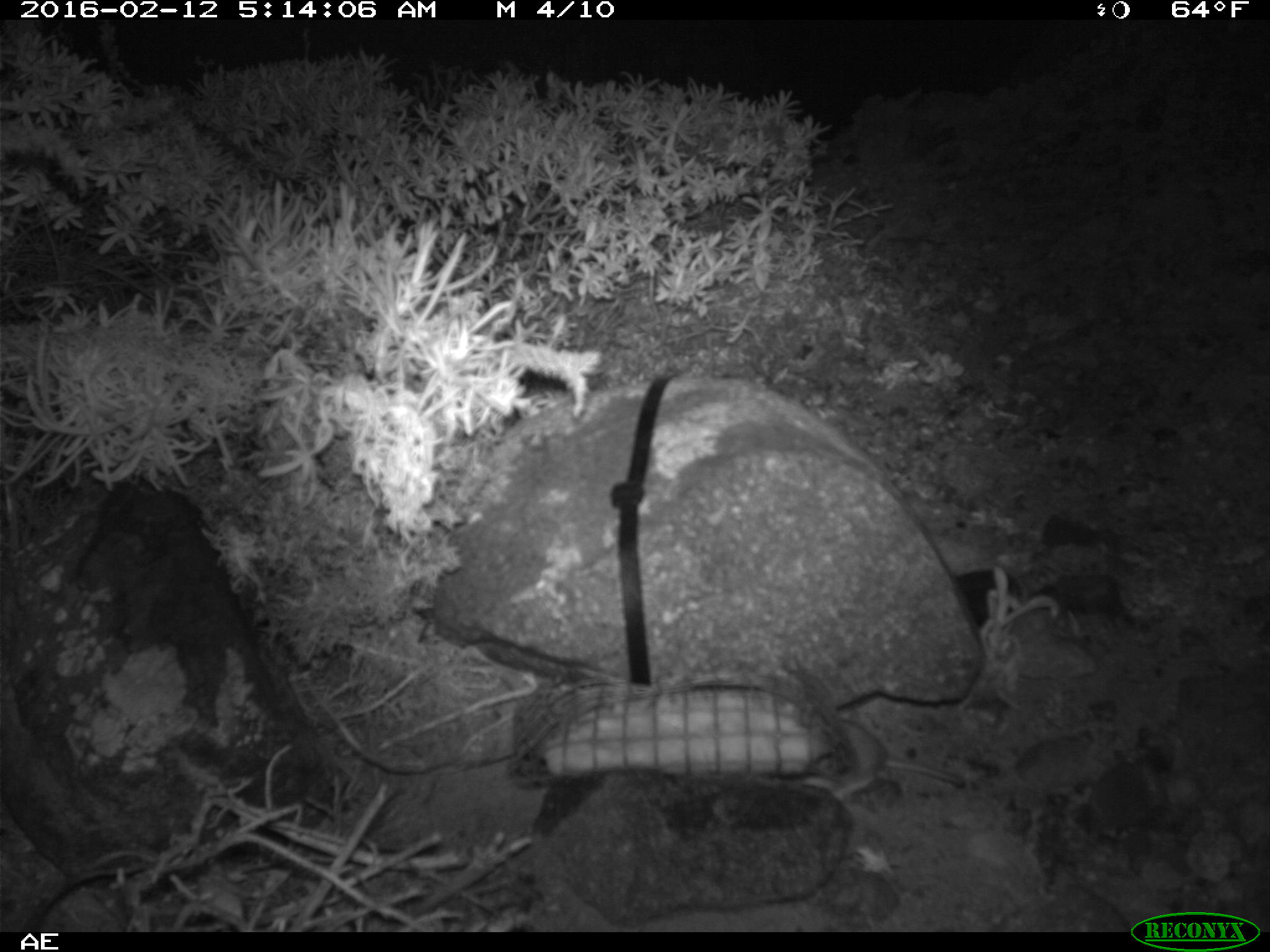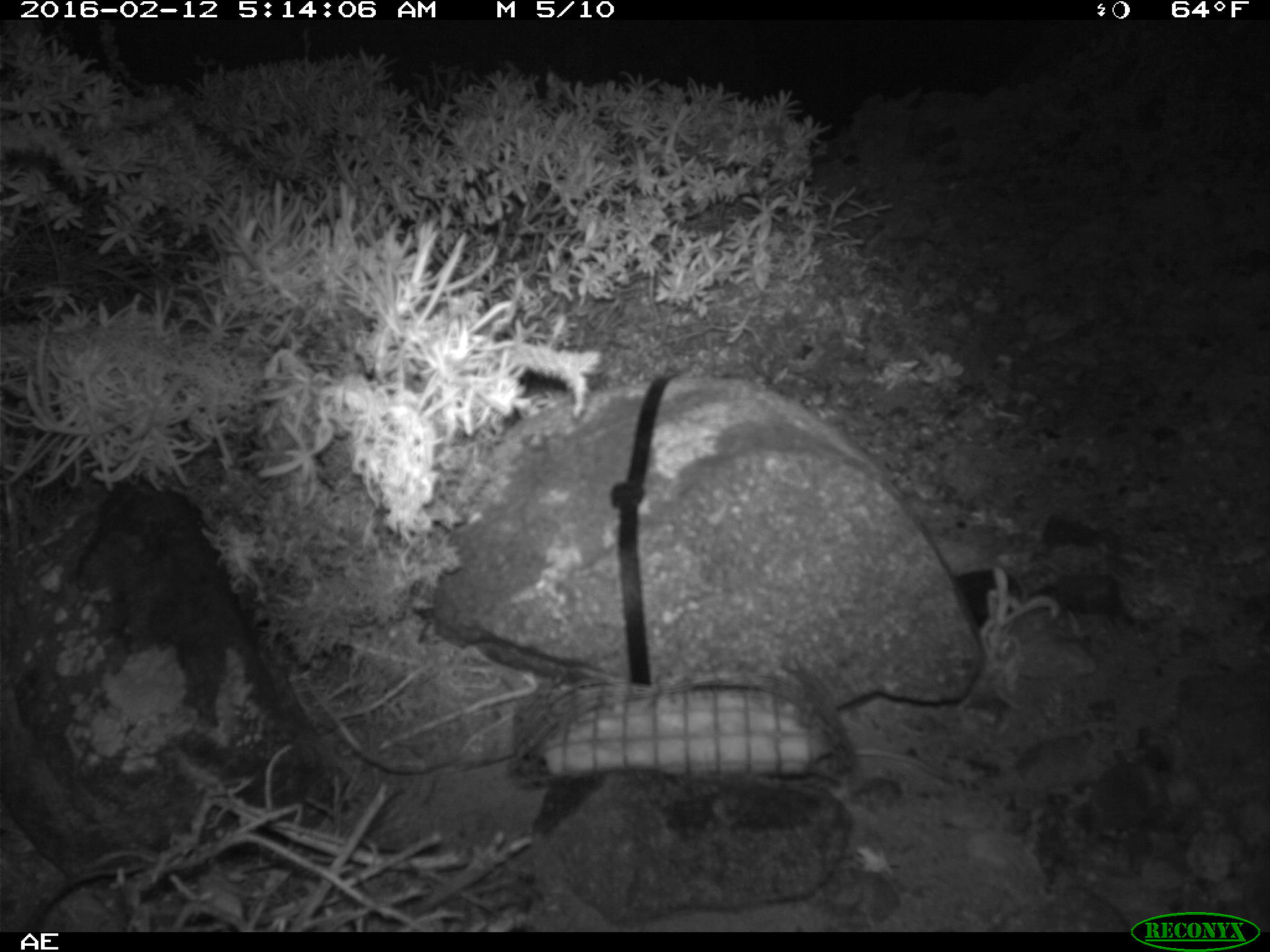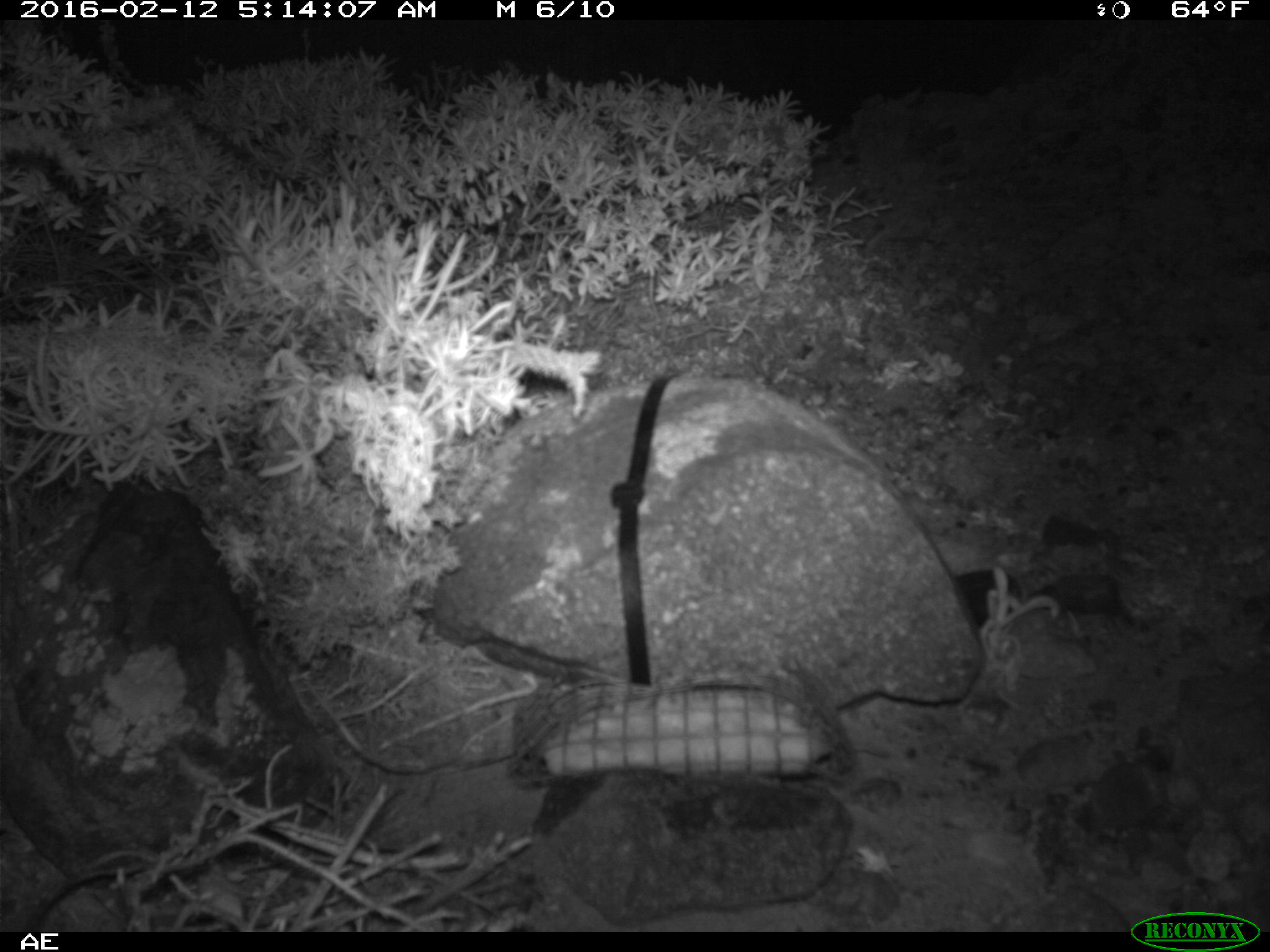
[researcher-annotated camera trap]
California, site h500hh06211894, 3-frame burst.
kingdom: Animalia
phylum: Chordata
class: Mammalia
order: Rodentia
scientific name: Rodentia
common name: rodent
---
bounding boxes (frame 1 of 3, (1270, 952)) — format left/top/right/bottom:
rodent: 802/715/966/801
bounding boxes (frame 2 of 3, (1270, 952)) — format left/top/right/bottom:
rodent: 856/744/959/756